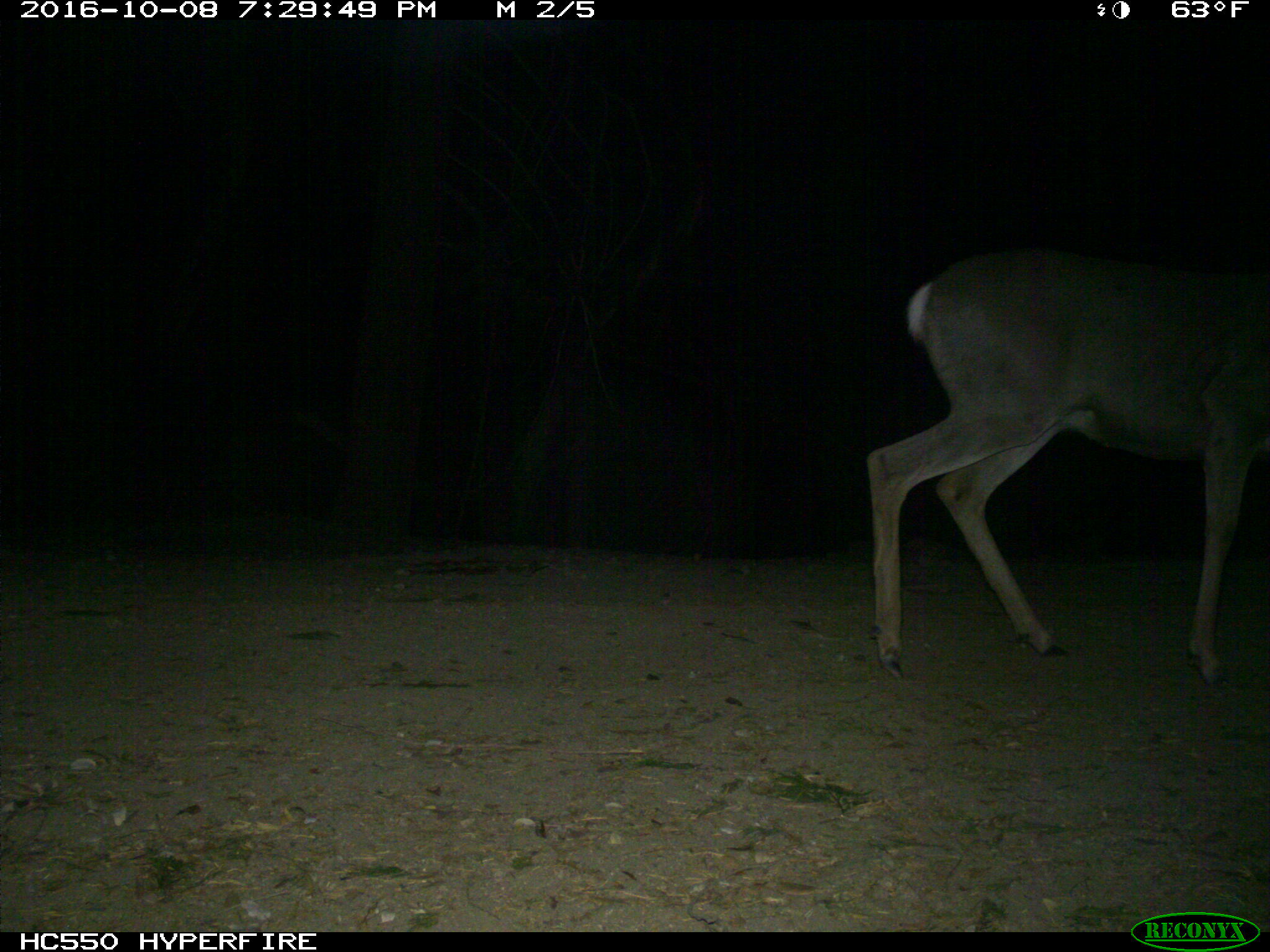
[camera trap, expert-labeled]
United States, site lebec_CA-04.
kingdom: Animalia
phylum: Chordata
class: Mammalia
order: Artiodactyla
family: Cervidae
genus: Odocoileus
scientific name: Odocoileus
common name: deer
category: unidentified deer